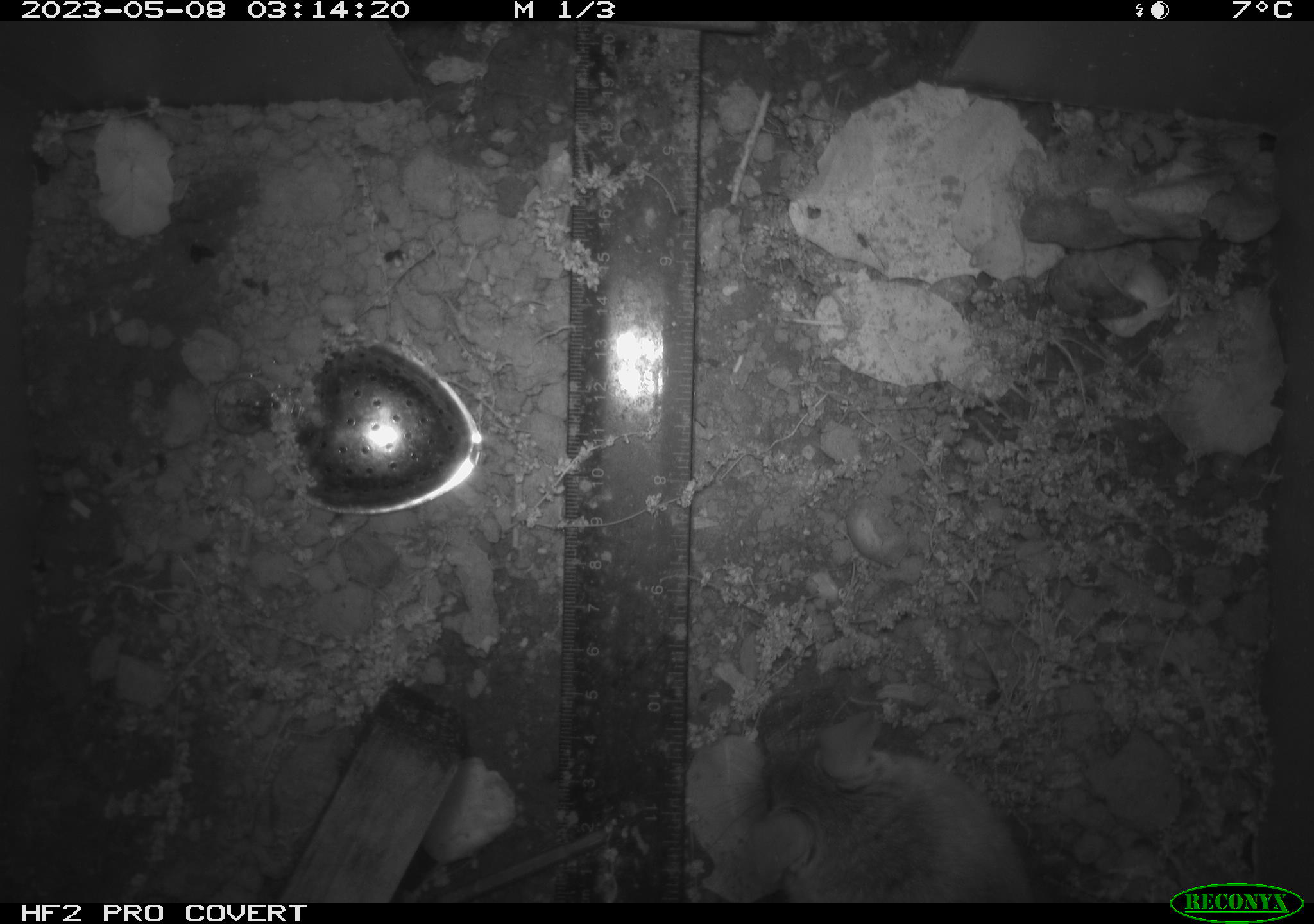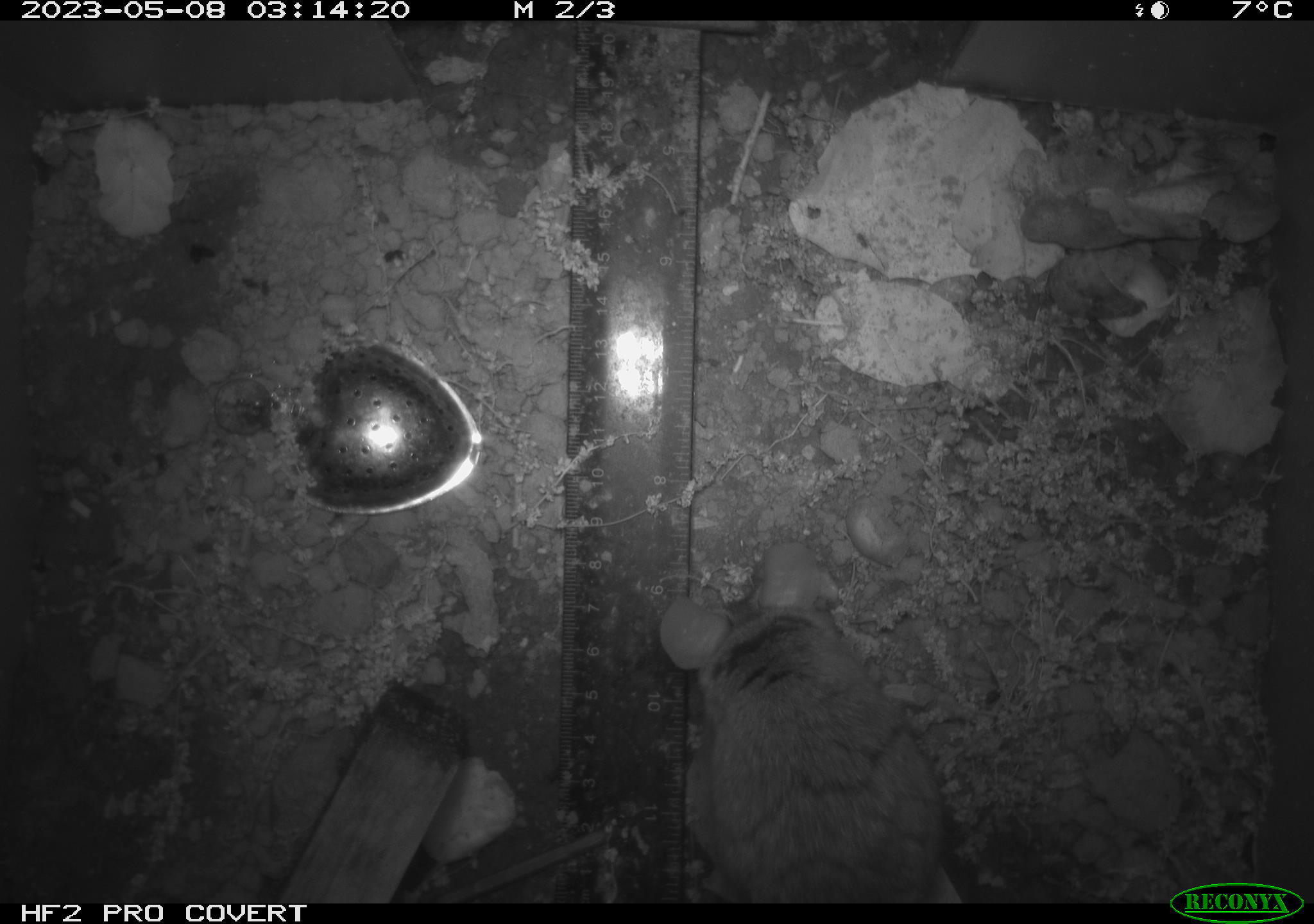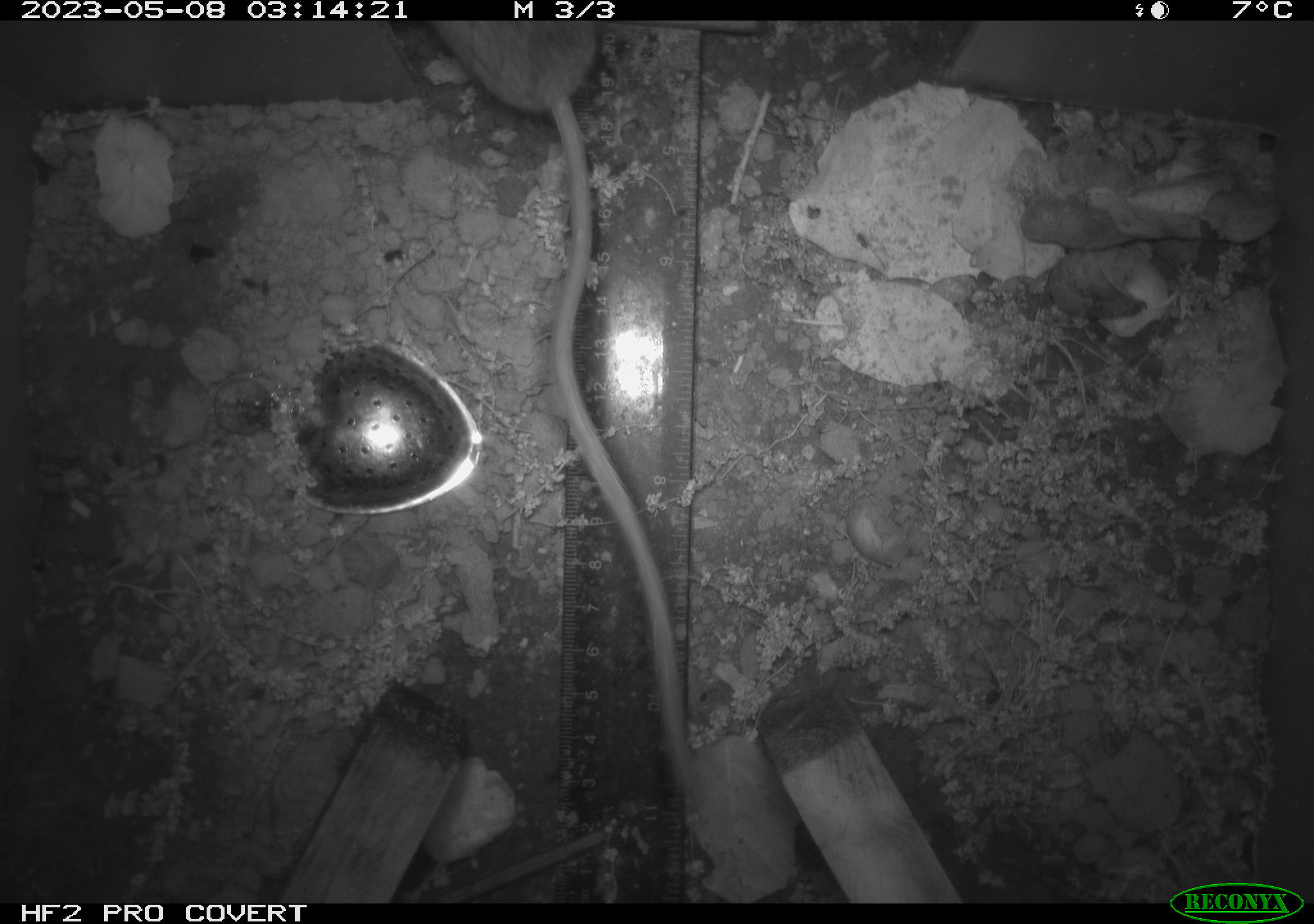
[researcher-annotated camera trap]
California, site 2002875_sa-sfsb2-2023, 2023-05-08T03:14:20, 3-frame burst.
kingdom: Animalia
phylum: Chordata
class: Mammalia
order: Rodentia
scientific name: Rodentia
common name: mouse species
Mouse species (Rodentia).